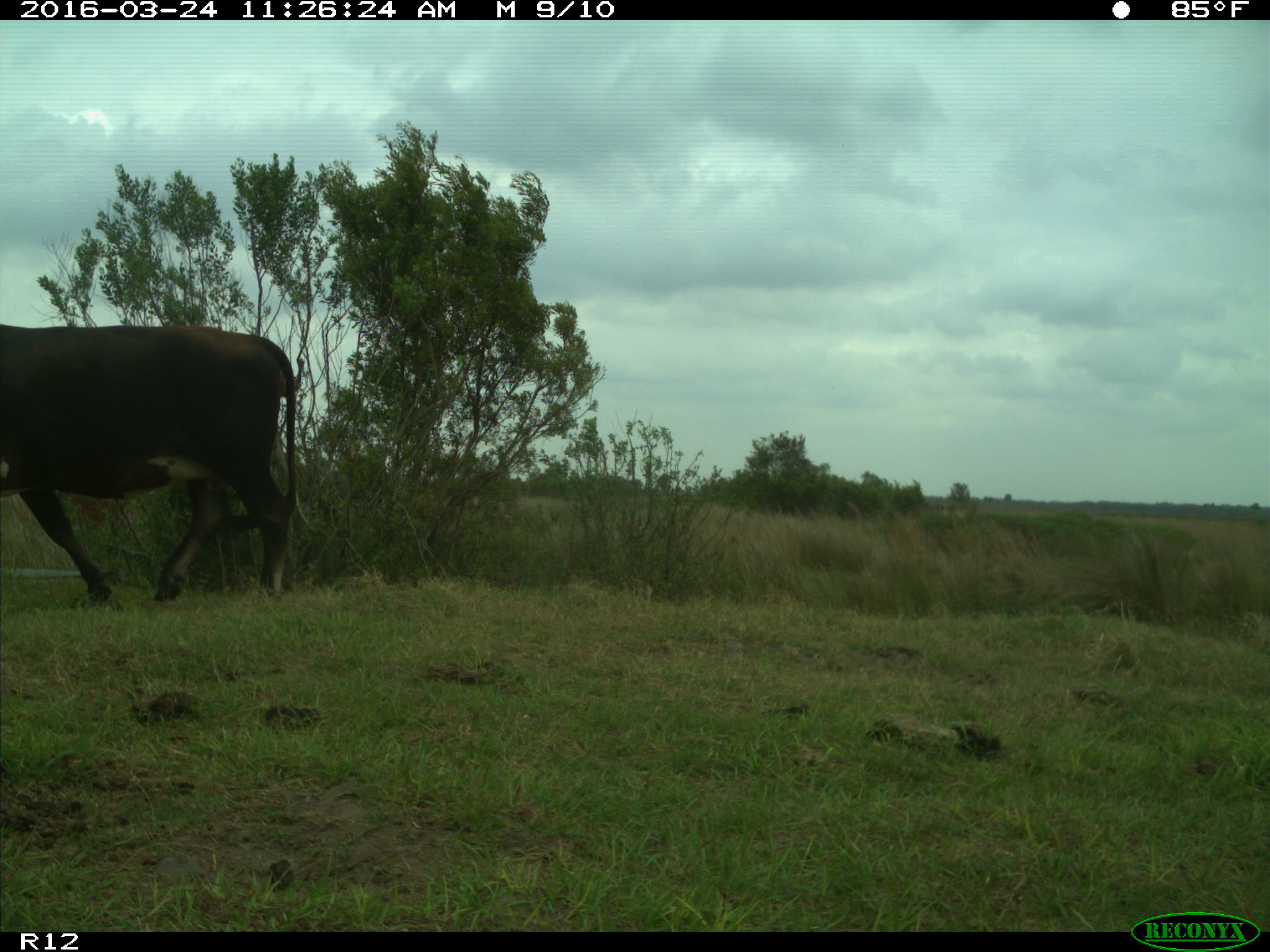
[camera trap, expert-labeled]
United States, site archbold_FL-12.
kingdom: Animalia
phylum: Chordata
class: Mammalia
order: Artiodactyla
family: Bovidae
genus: Bos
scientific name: Bos taurus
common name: domestic cow